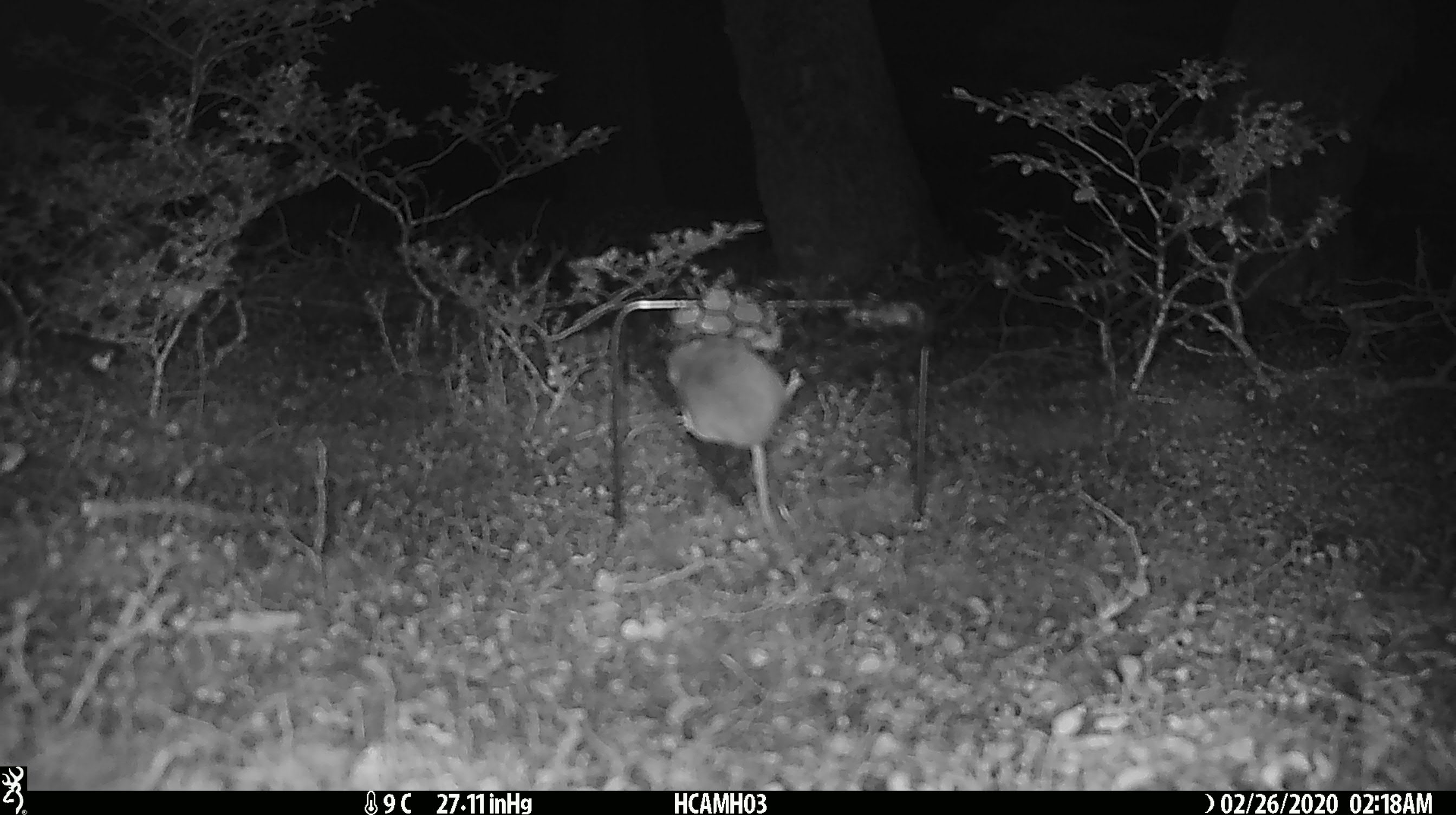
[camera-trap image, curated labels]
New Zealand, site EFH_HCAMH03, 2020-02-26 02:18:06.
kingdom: Animalia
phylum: Chordata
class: Mammalia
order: Rodentia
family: Muridae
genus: Mus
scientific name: Mus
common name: mouse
Mouse (Mus).